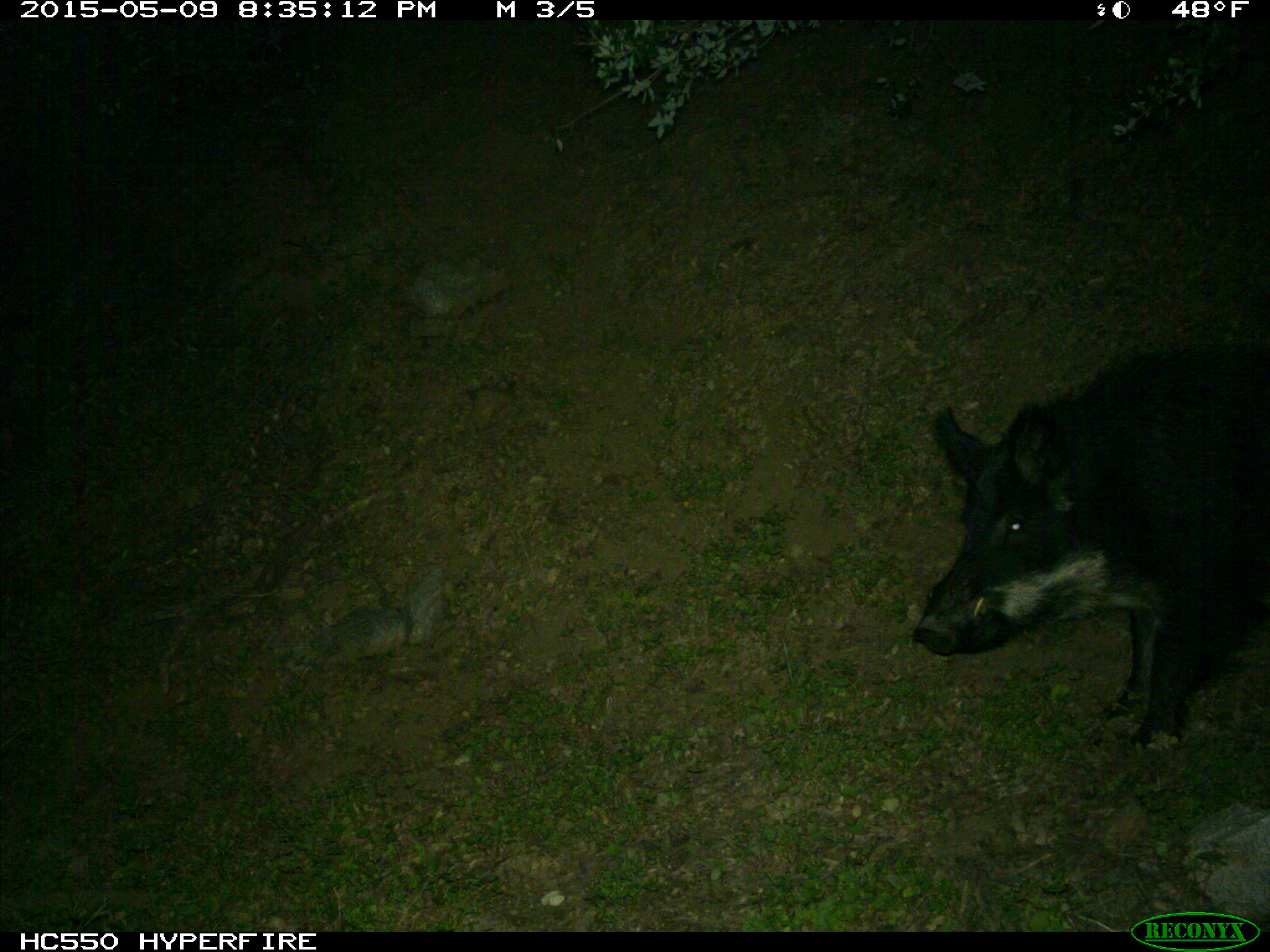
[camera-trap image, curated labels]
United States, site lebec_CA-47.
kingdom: Animalia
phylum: Chordata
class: Mammalia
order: Artiodactyla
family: Suidae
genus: Sus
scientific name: Sus scrofa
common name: wild boar